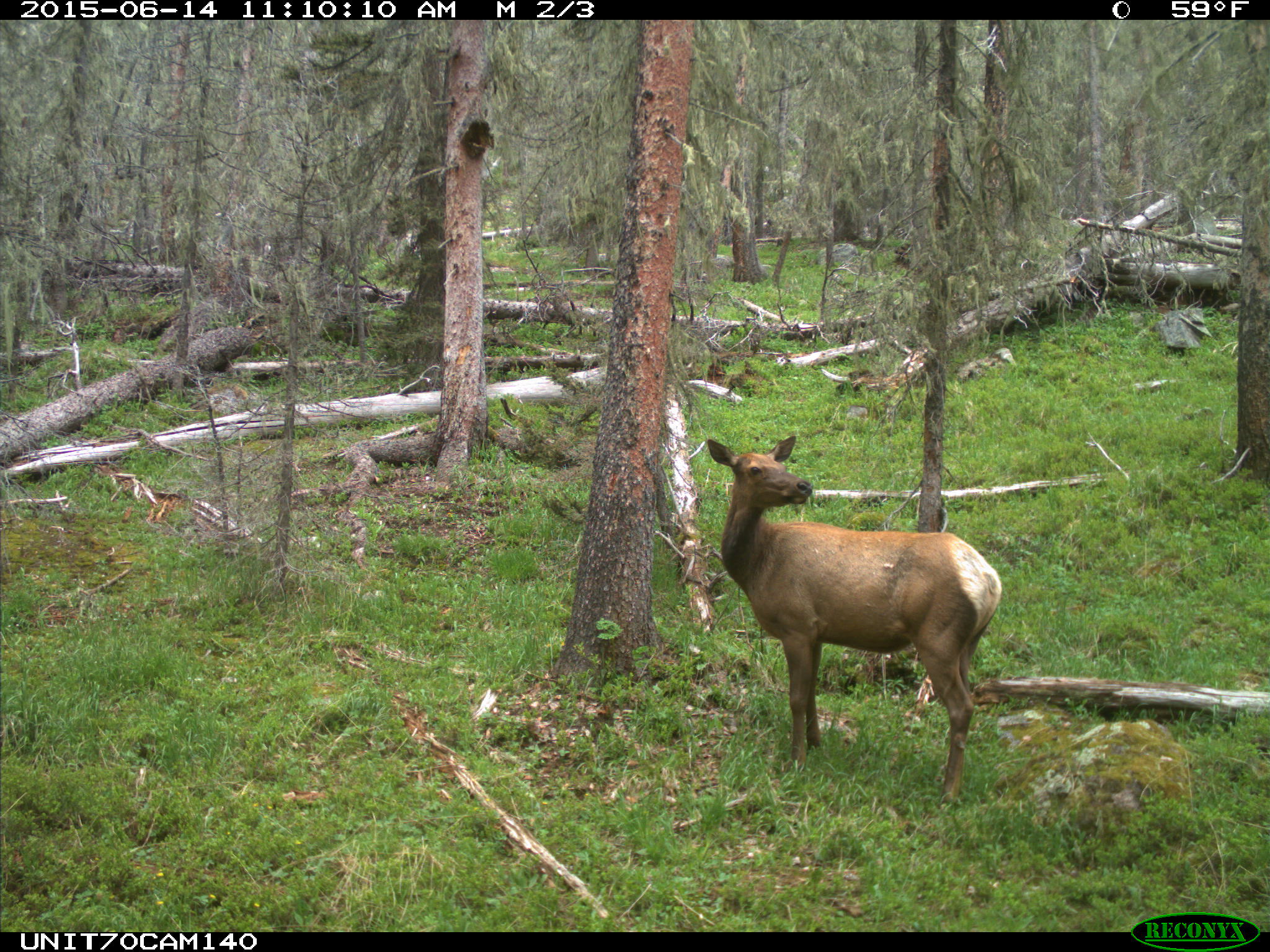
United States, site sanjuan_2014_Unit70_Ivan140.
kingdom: Animalia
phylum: Chordata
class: Mammalia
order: Artiodactyla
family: Cervidae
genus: Cervus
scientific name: Cervus elaphus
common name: red deer